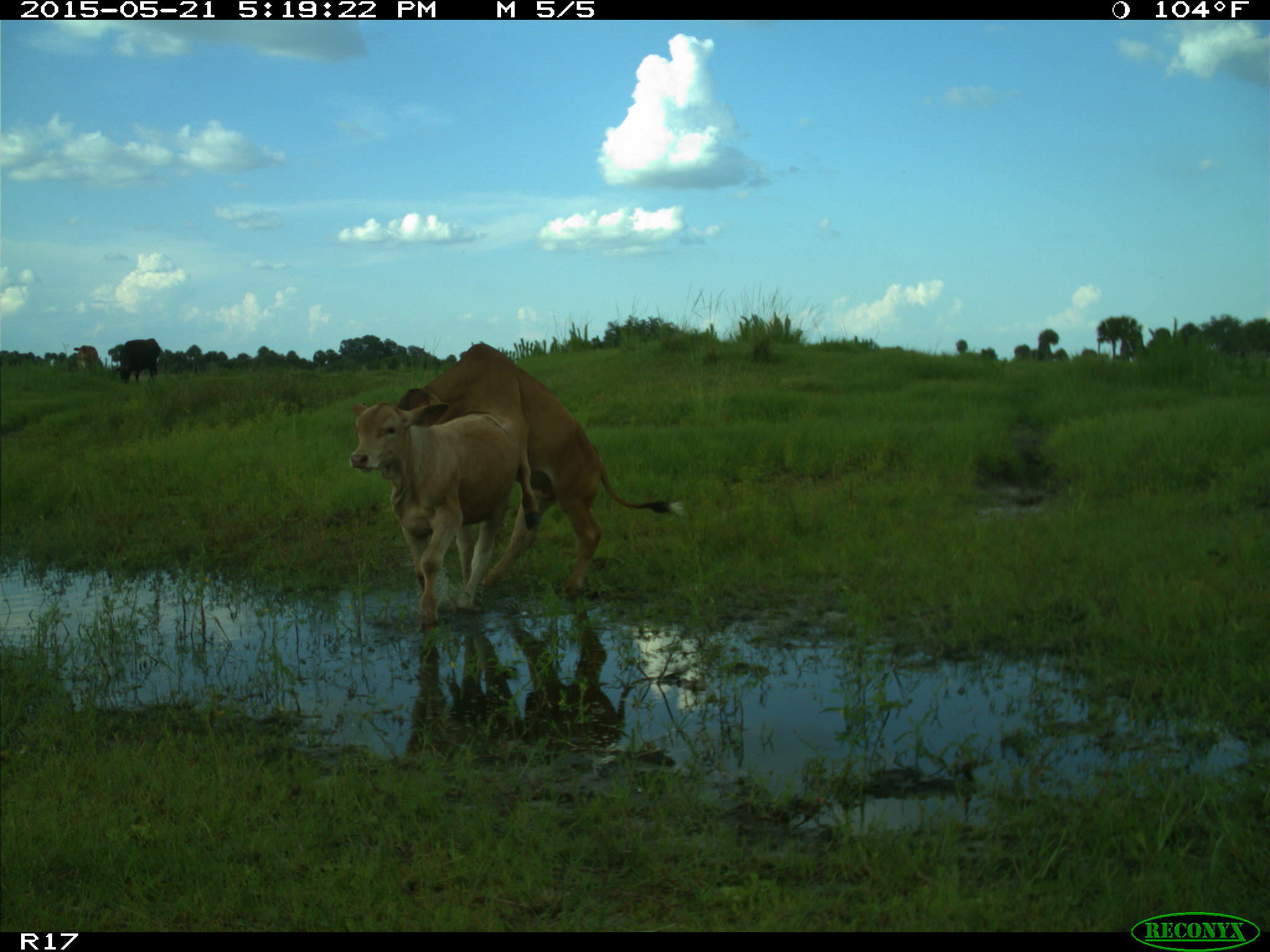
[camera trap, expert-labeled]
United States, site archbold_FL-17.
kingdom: Animalia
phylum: Chordata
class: Mammalia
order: Artiodactyla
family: Bovidae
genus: Bos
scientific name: Bos taurus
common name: domestic cow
Bos taurus (domestic cow).